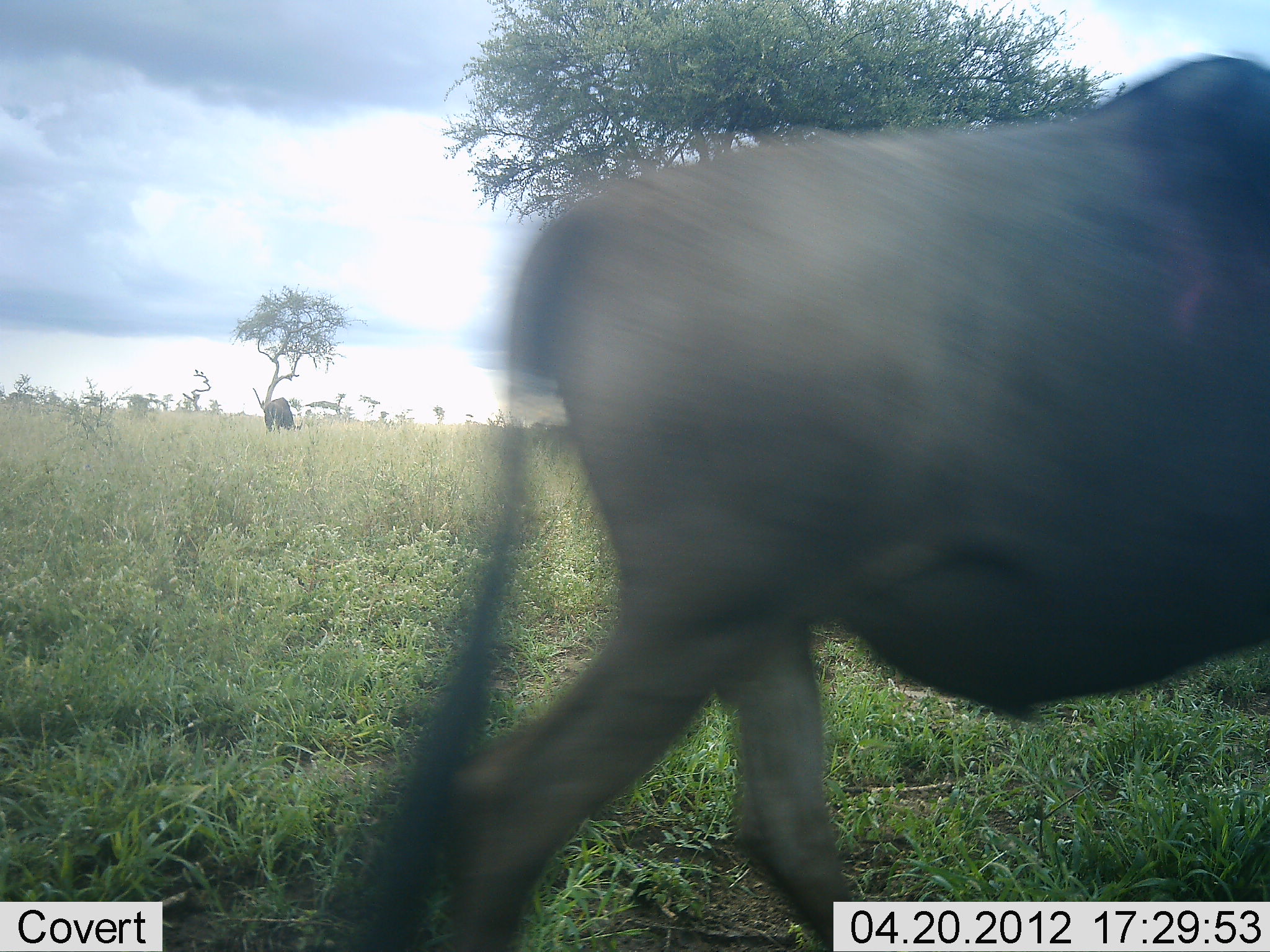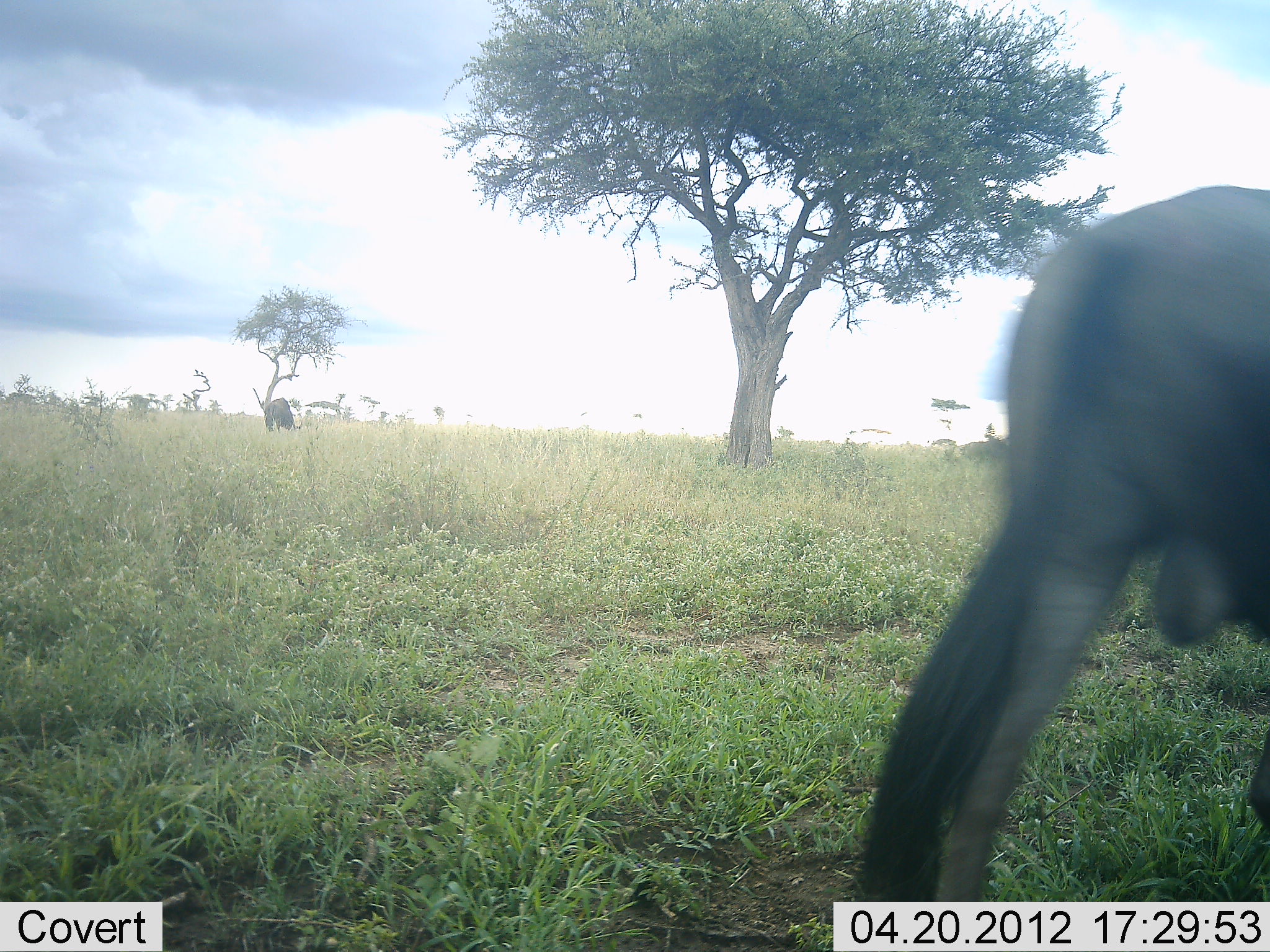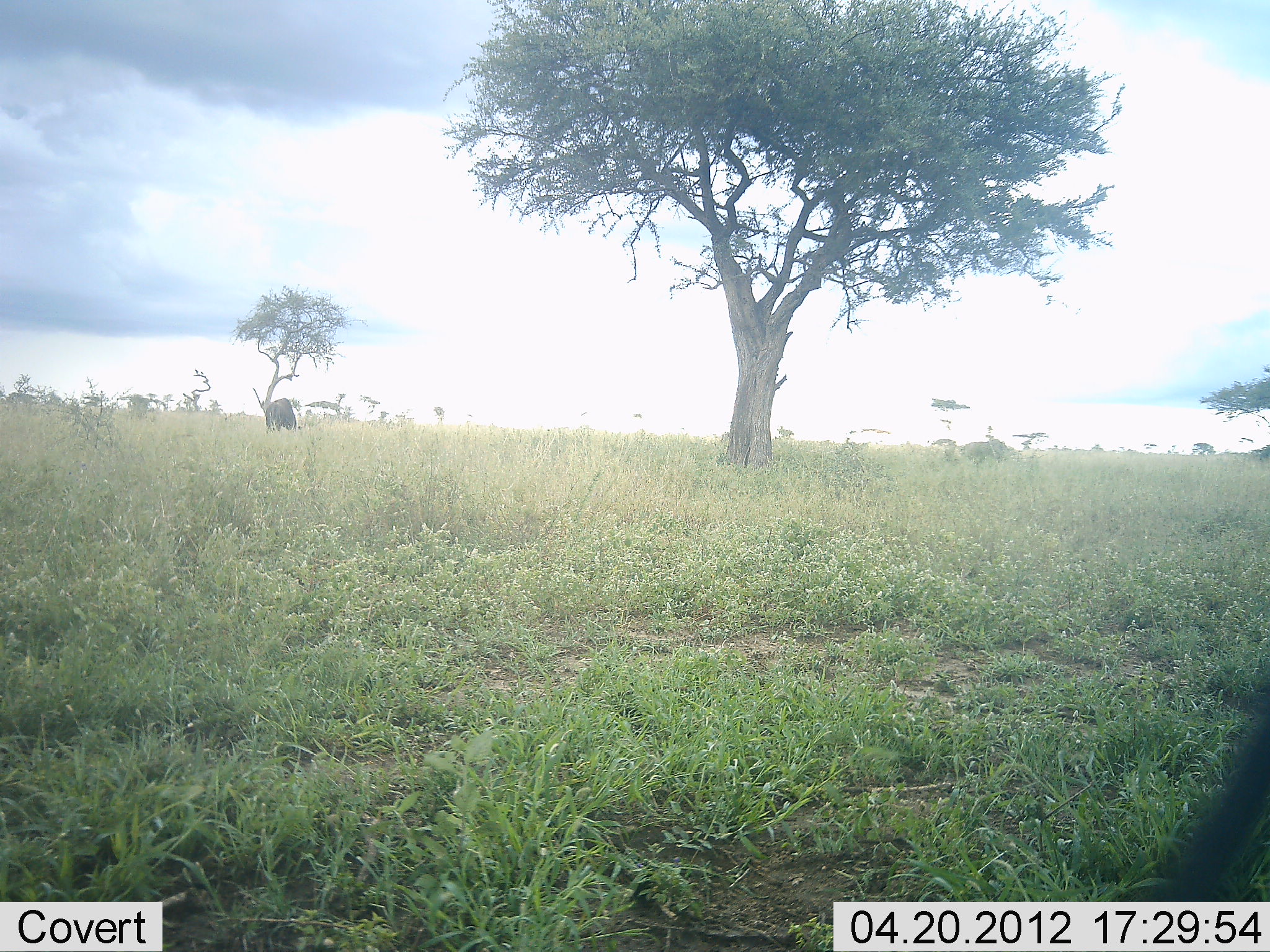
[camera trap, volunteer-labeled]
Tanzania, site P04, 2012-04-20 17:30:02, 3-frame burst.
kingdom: Animalia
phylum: Chordata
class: Mammalia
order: Artiodactyla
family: Bovidae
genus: Connochaetes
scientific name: Connochaetes taurinus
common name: blue wildebeest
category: wildebeest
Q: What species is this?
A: Wildebeest (blue wildebeest) (Connochaetes taurinus).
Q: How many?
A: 2.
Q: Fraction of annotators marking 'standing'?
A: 13%.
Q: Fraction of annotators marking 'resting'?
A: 0%.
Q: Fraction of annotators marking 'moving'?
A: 100%.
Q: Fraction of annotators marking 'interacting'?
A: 0%.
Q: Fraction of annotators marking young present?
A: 0%.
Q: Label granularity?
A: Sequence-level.